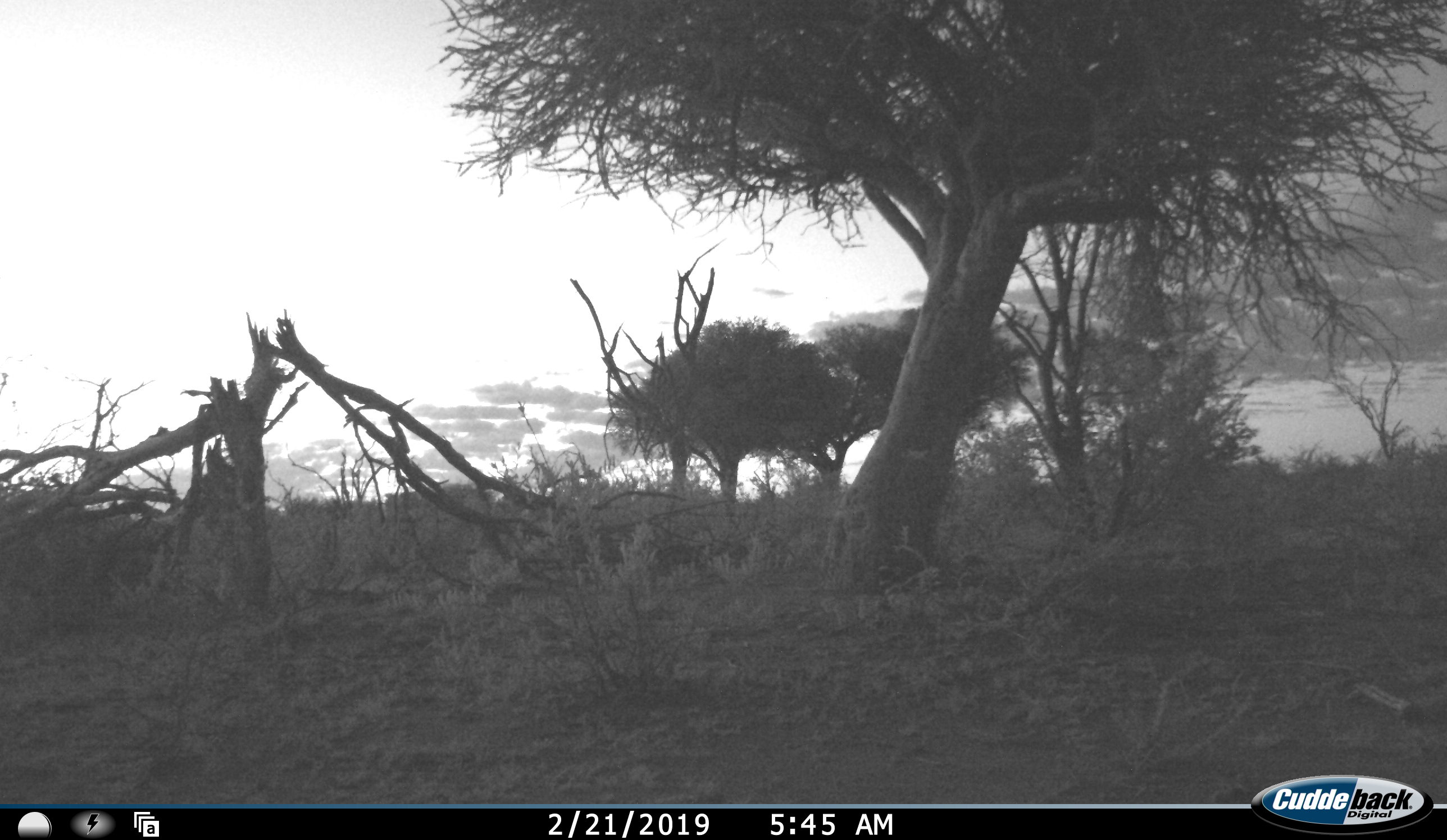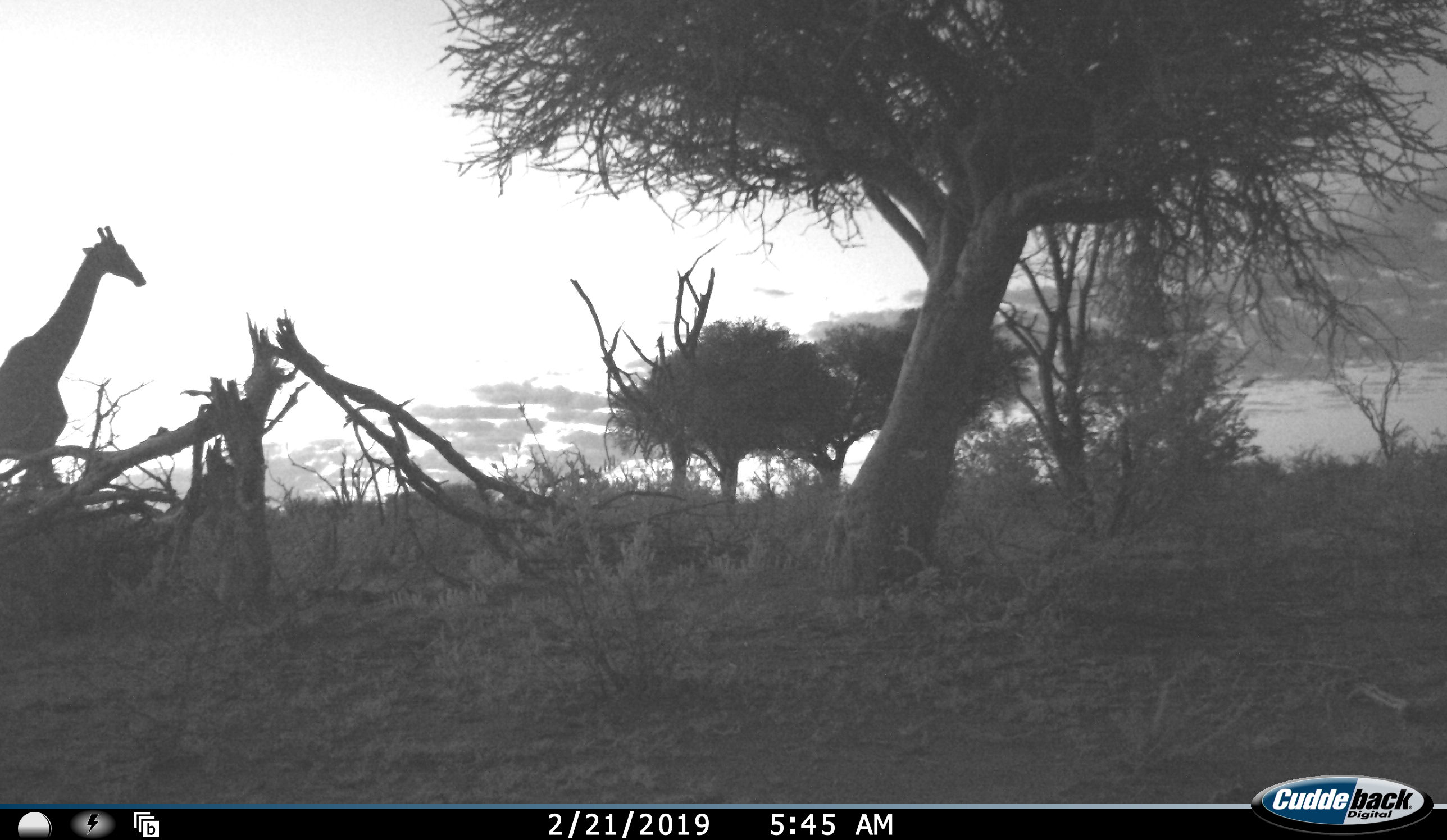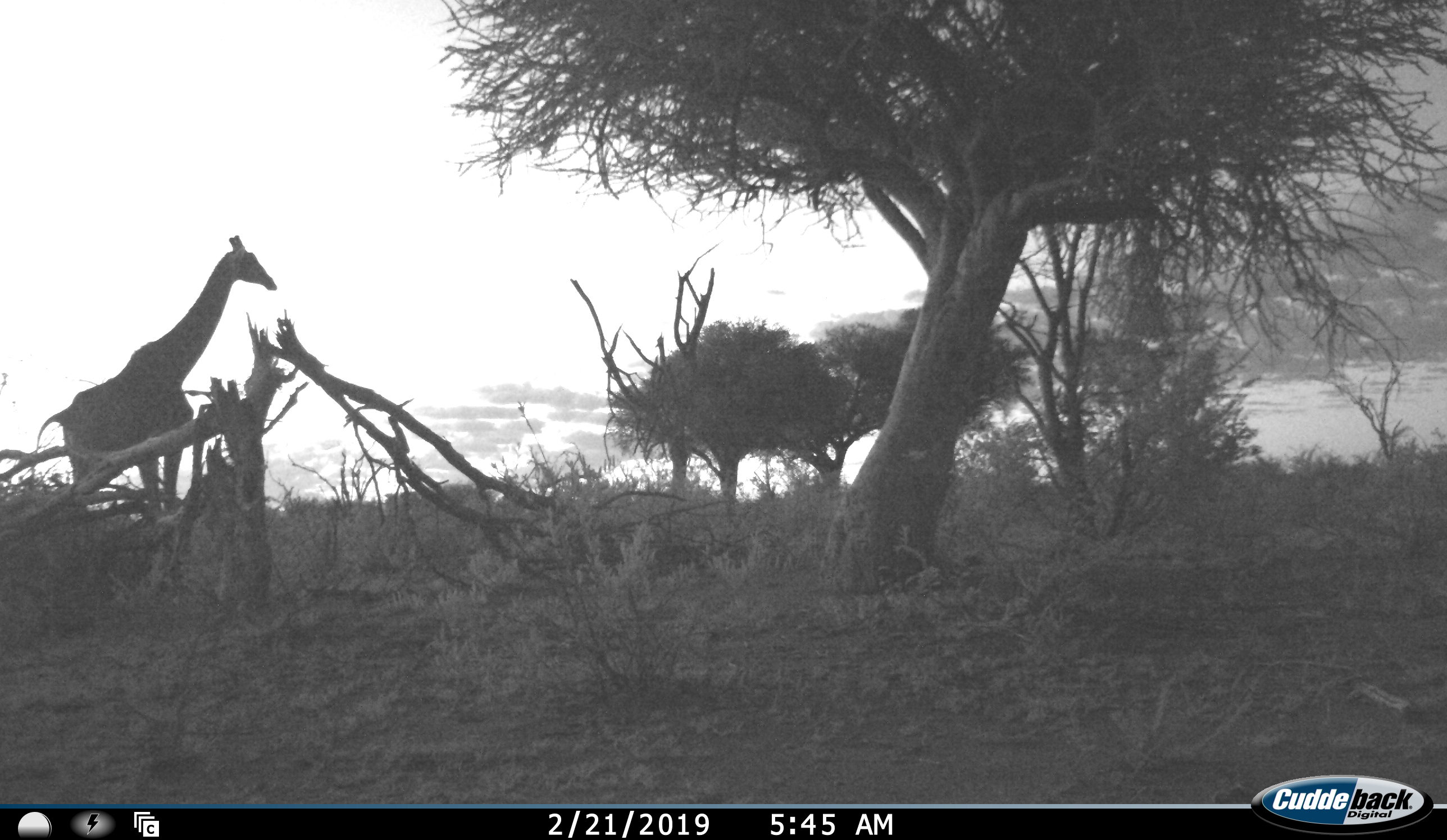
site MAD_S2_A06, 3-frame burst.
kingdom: Animalia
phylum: Chordata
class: Mammalia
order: Artiodactyla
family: Giraffidae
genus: Giraffa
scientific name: Giraffa camelopardalis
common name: giraffe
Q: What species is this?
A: Giraffe (Giraffa camelopardalis).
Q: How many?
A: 1.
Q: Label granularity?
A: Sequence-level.